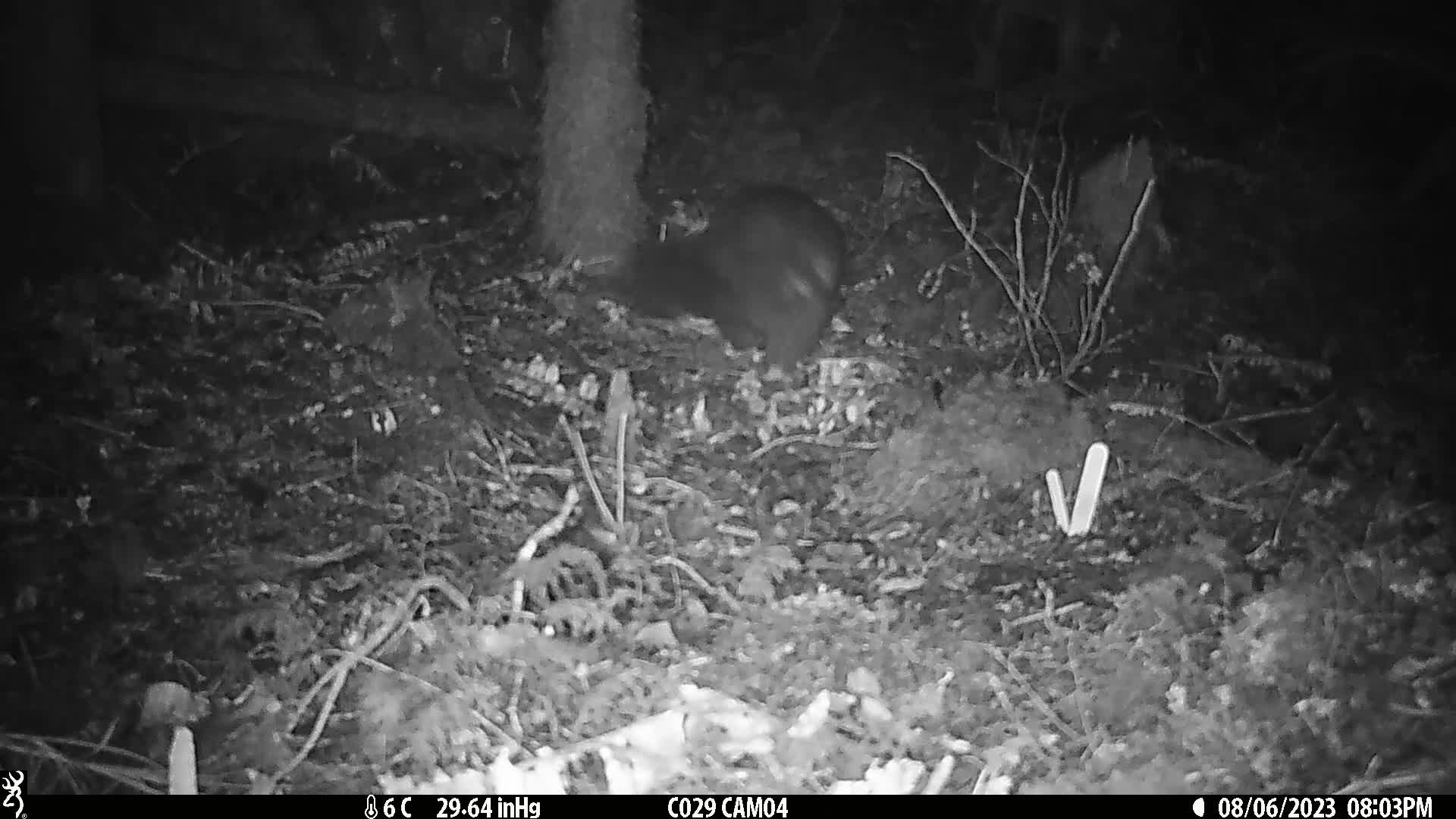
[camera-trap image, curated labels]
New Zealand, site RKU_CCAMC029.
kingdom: Animalia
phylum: Chordata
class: Mammalia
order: Diprotodontia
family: Phalangeridae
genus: Trichosurus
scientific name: Trichosurus vulpecula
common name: common brushtail possum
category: possum